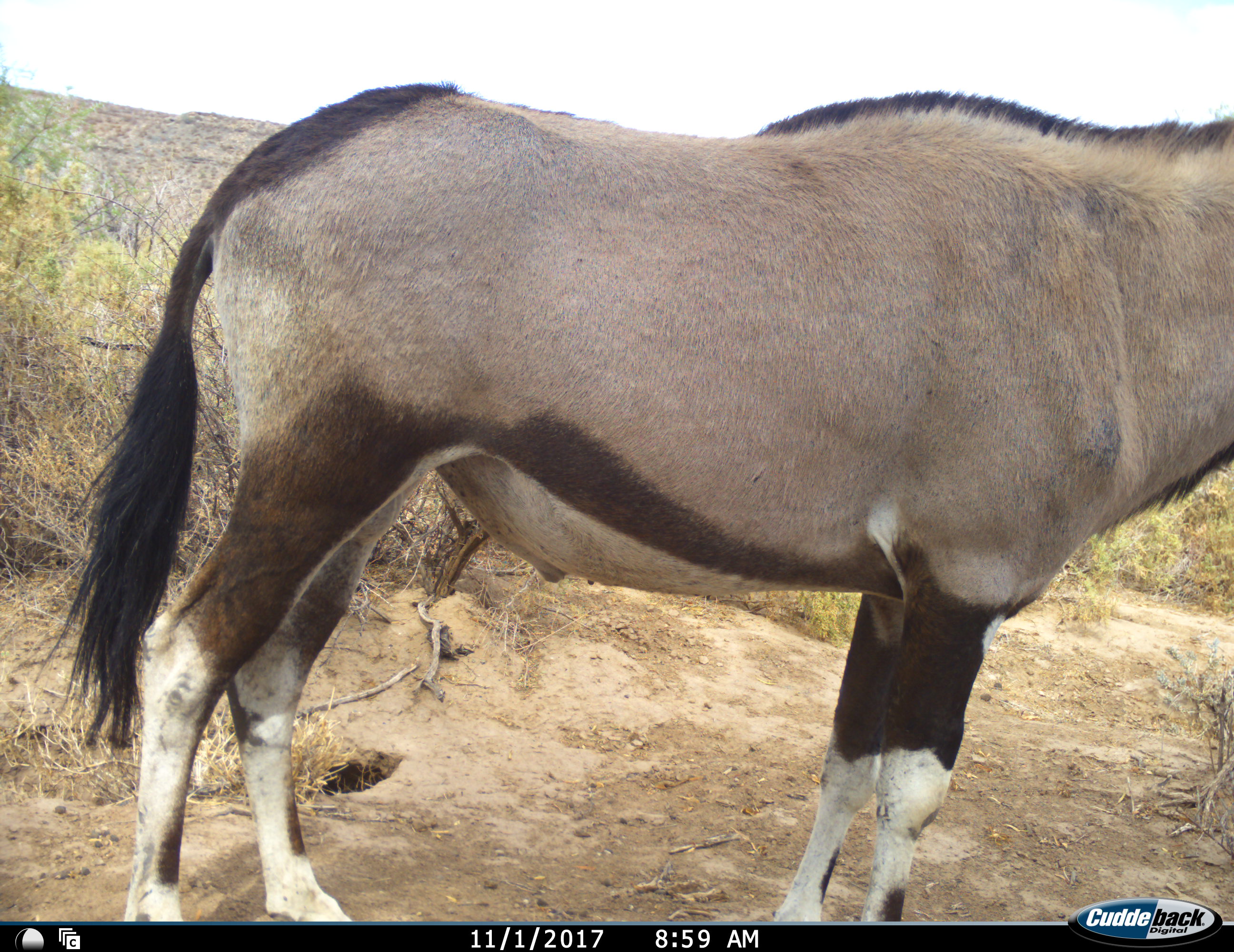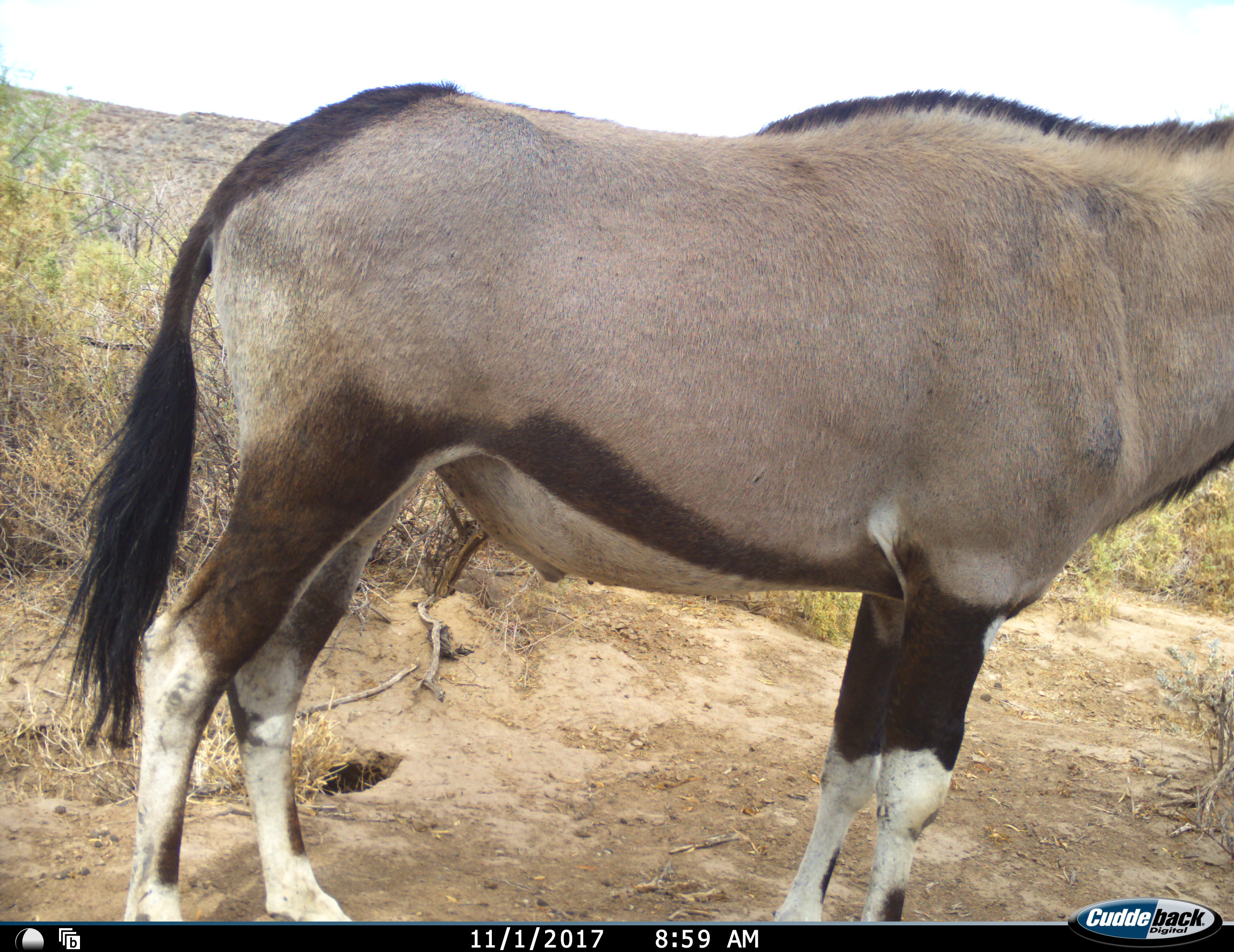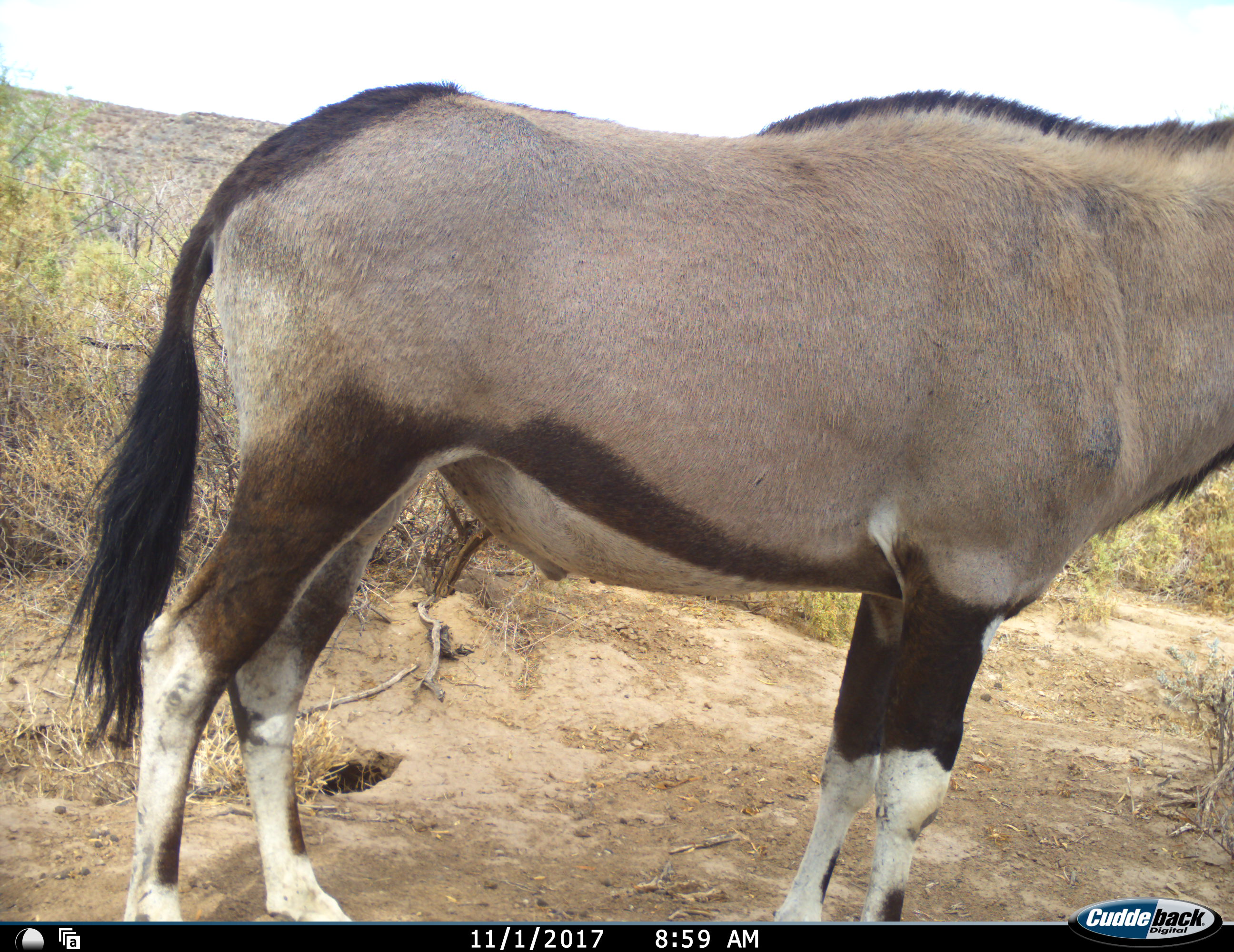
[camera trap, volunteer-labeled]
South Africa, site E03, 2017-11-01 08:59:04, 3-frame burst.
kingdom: Animalia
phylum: Chordata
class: Mammalia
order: Artiodactyla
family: Bovidae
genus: Oryx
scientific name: Oryx gazella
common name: gemsbok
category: gemsbokoryx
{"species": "gemsbokoryx (gemsbok) (Oryx gazella)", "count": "1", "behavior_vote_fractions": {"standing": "100%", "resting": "12%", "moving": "0%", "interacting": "0%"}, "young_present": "0%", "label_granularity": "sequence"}